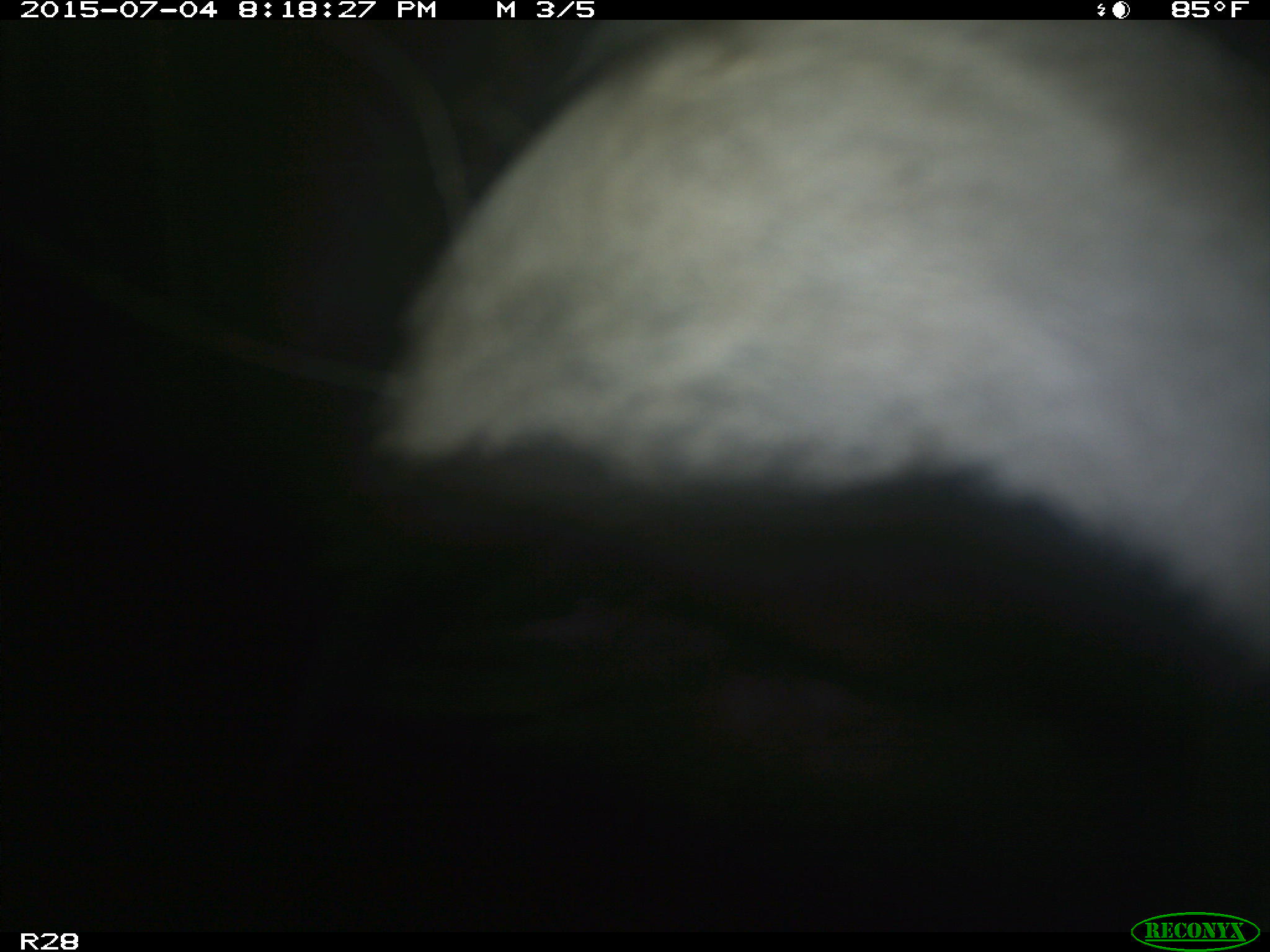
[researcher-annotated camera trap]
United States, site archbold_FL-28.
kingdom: Animalia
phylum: Chordata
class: Mammalia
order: Artiodactyla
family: Bovidae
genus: Bos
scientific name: Bos taurus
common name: domestic cow